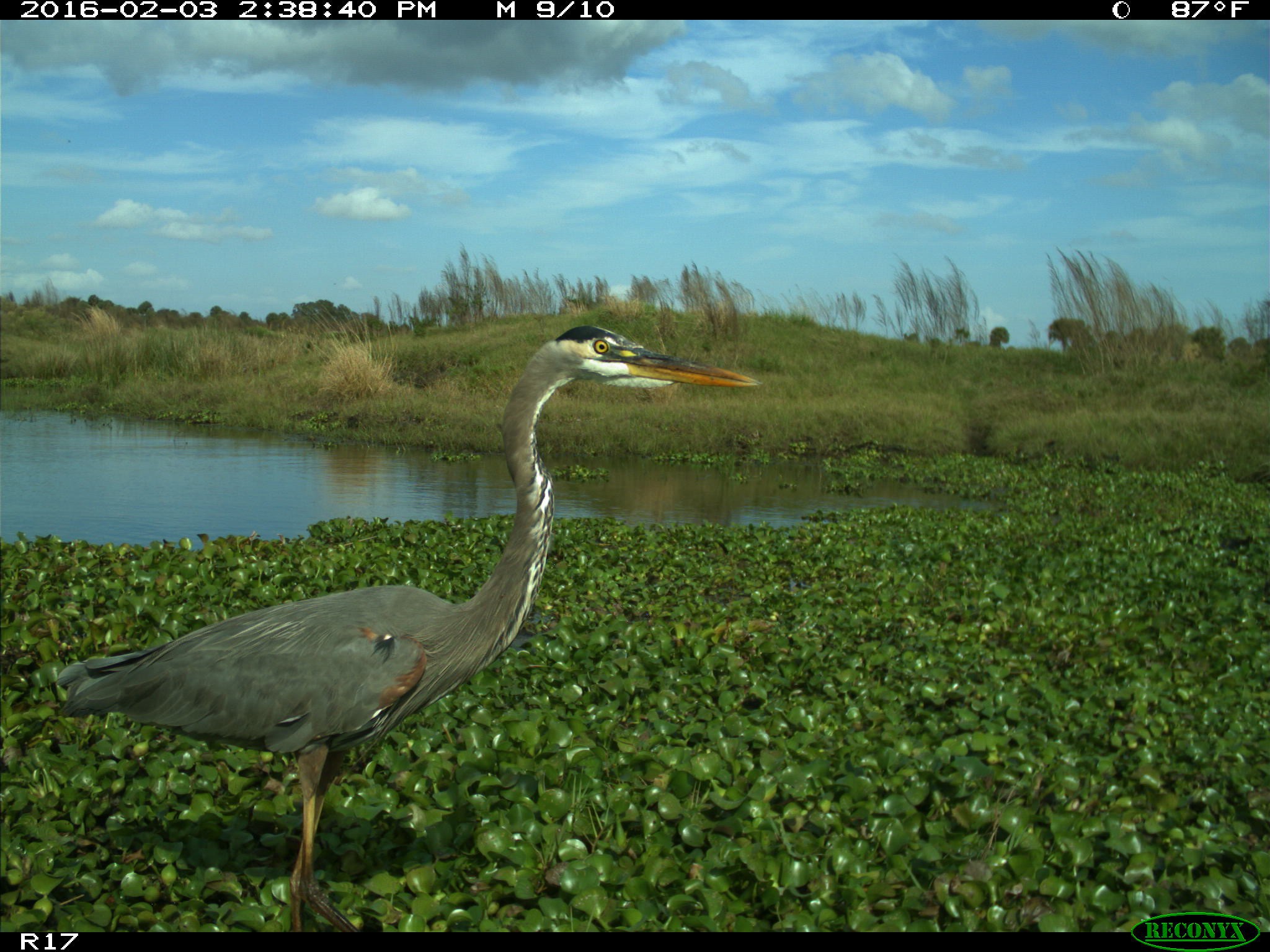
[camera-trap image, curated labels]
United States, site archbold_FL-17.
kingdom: Animalia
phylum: Chordata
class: Aves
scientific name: Aves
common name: birds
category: unidentified bird